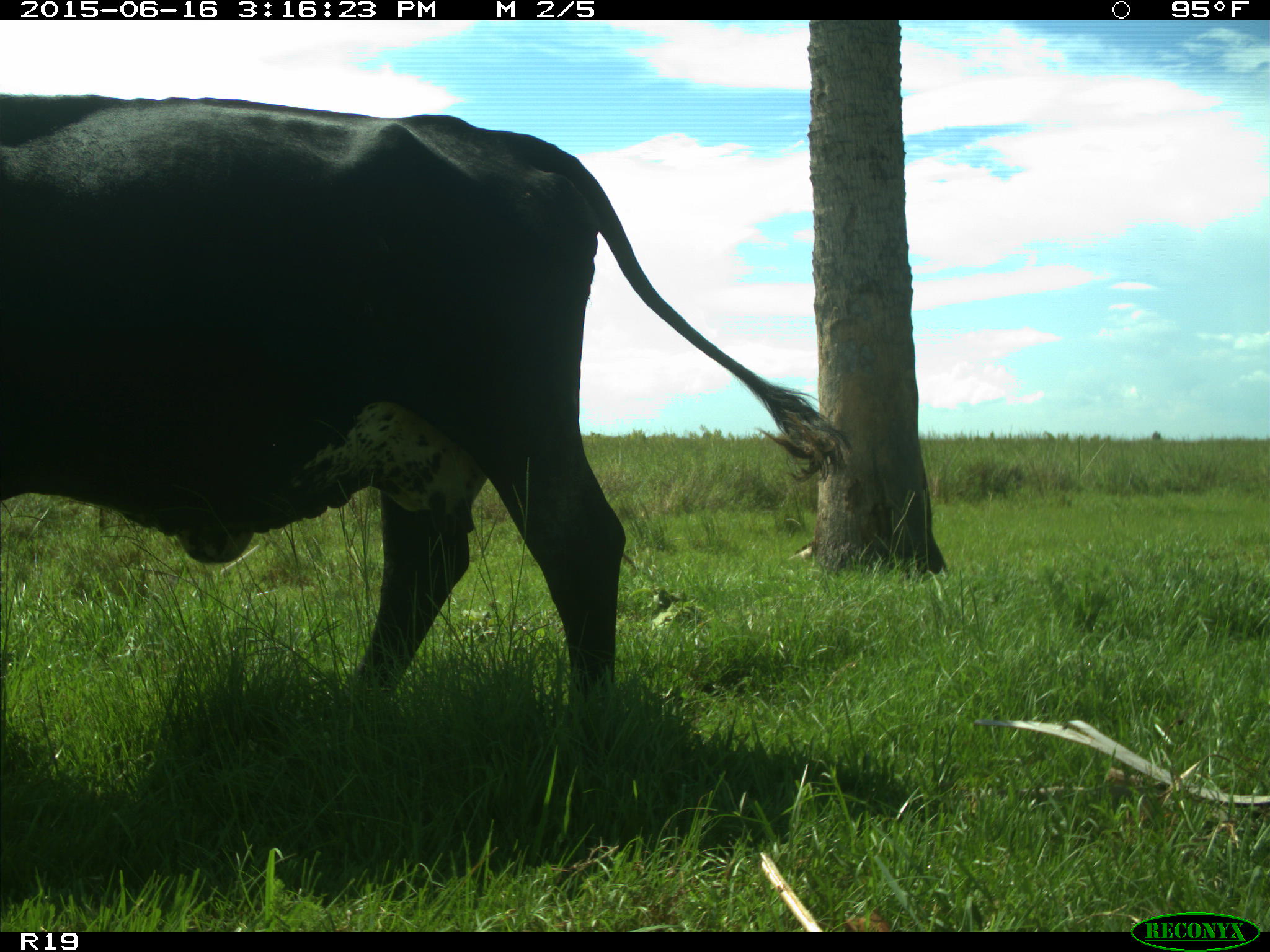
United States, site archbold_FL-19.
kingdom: Animalia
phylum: Chordata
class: Mammalia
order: Artiodactyla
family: Bovidae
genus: Bos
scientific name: Bos taurus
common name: domestic cow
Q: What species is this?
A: Bos taurus (domestic cow).